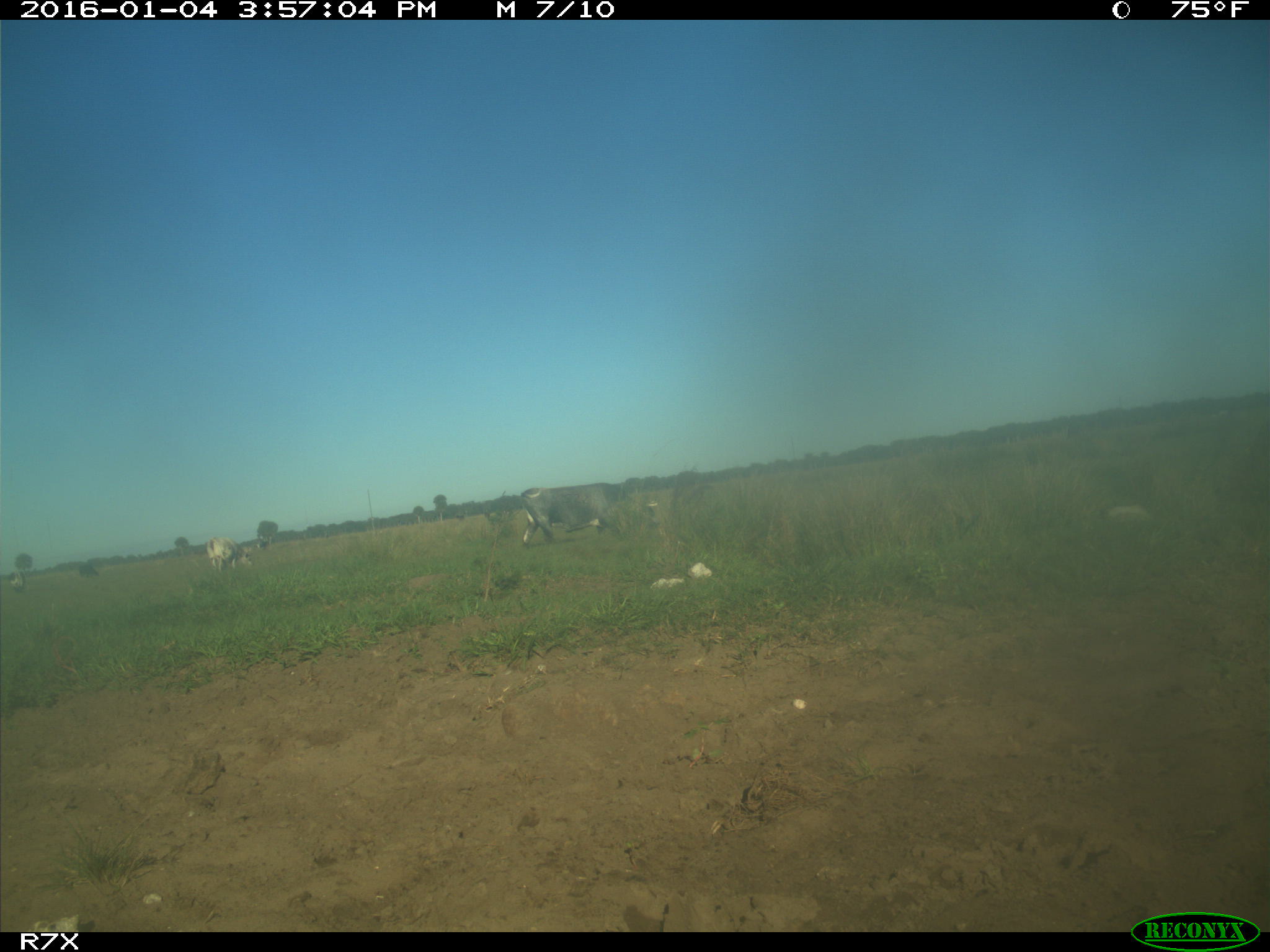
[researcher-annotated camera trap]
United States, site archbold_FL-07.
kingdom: Animalia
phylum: Chordata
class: Mammalia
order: Artiodactyla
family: Bovidae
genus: Bos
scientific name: Bos taurus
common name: domestic cow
Bos taurus (domestic cow).